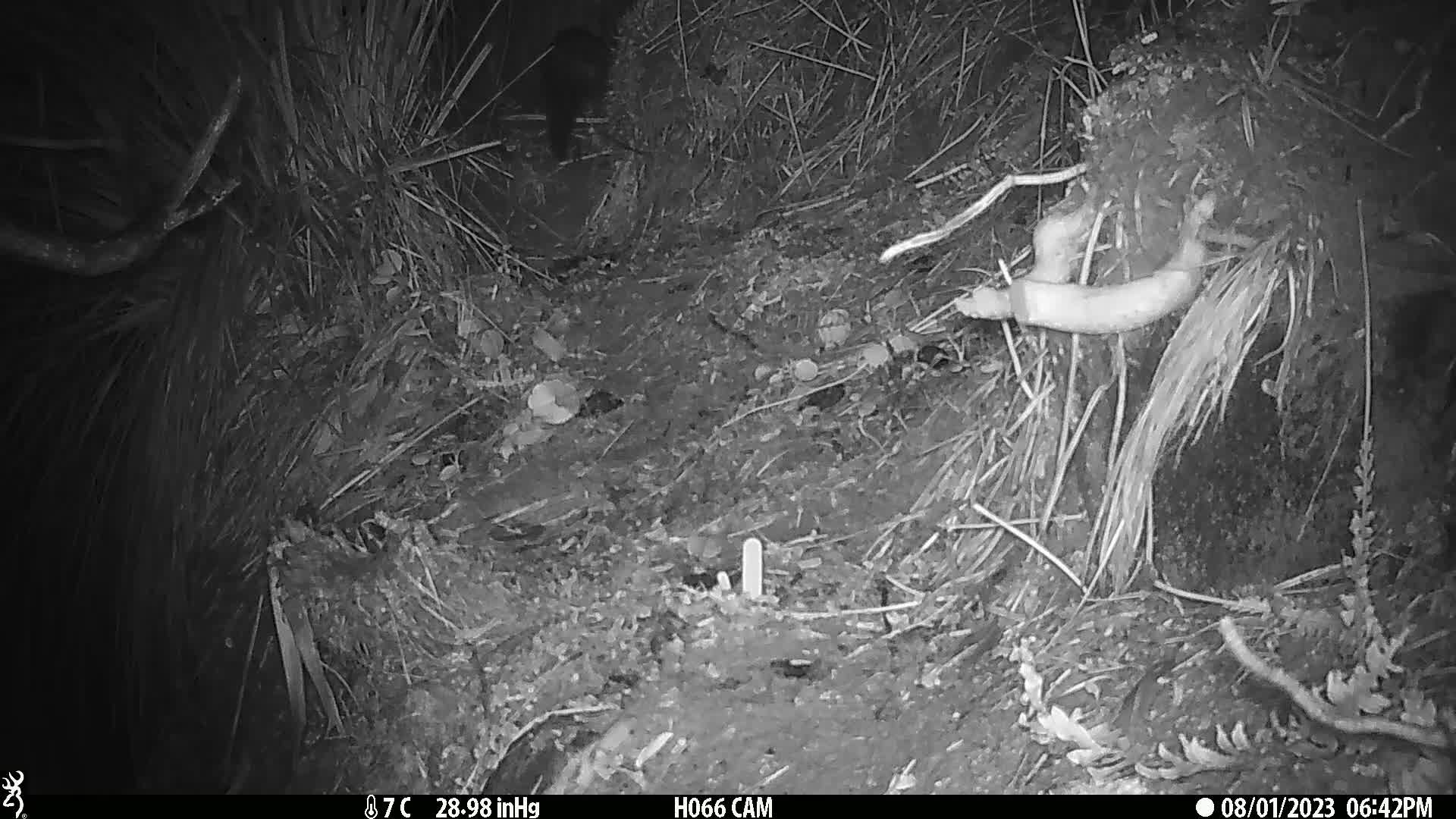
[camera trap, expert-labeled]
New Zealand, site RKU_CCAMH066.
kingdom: Animalia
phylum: Chordata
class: Mammalia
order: Diprotodontia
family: Phalangeridae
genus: Trichosurus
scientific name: Trichosurus vulpecula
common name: common brushtail possum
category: possum